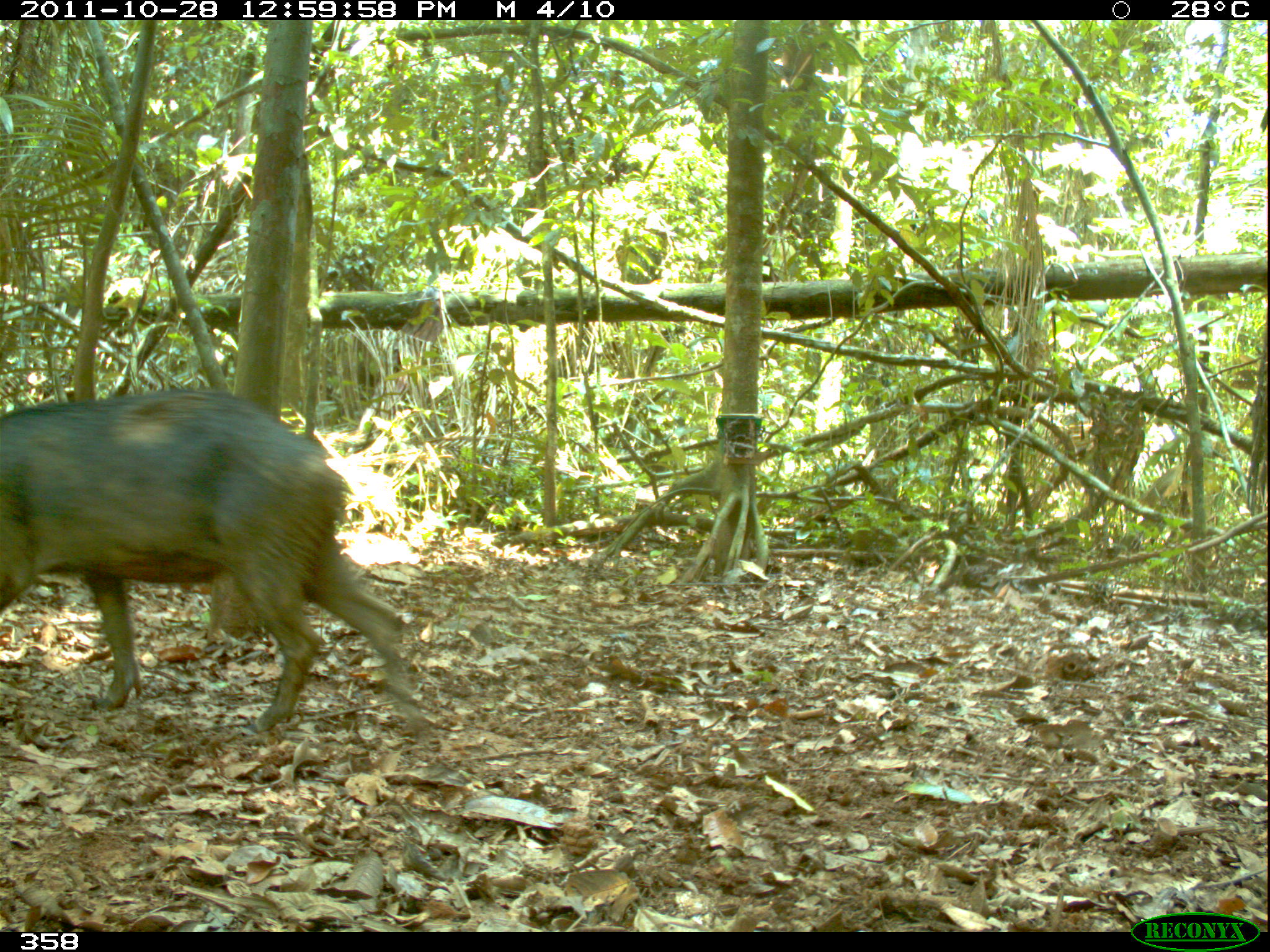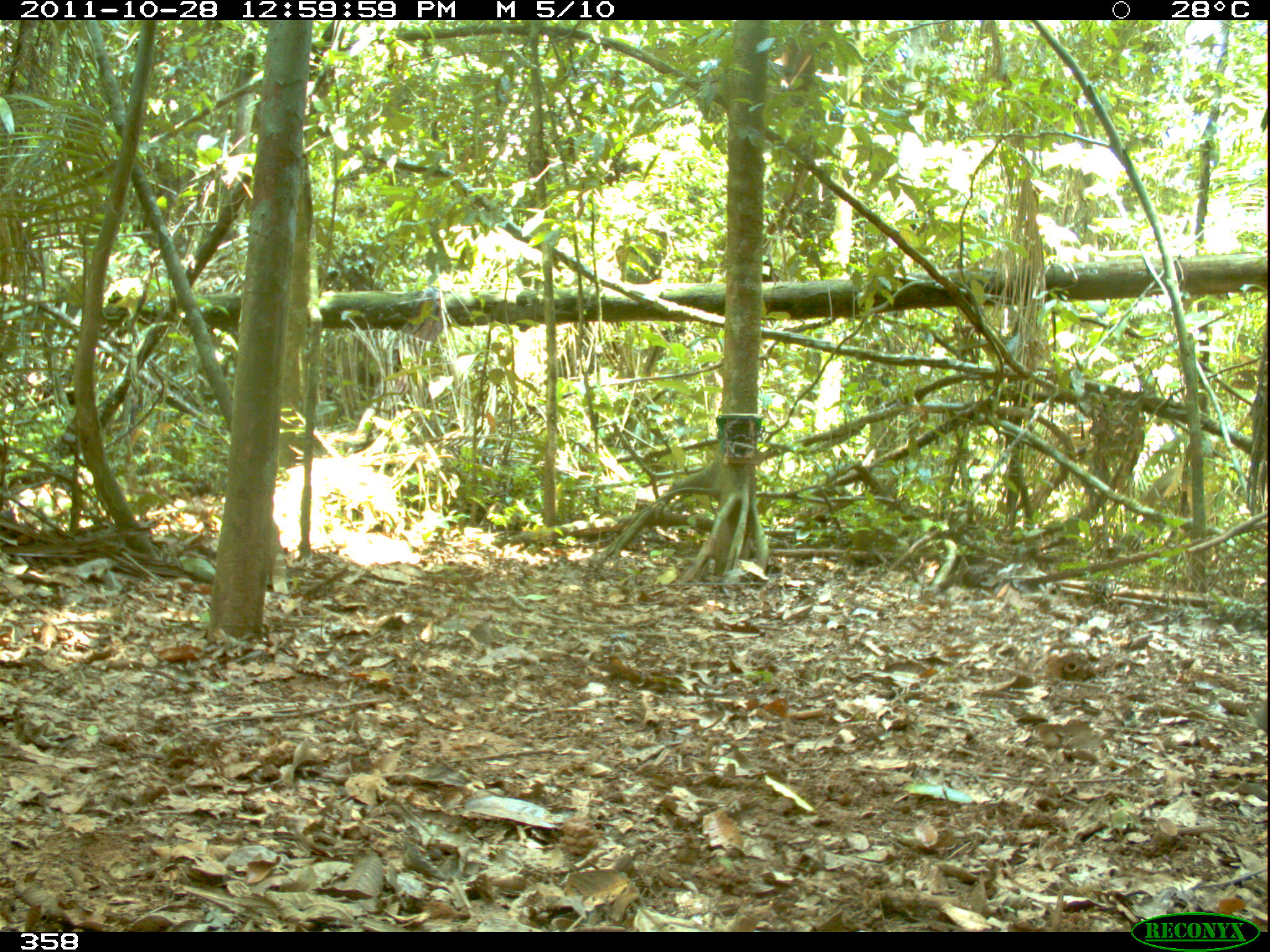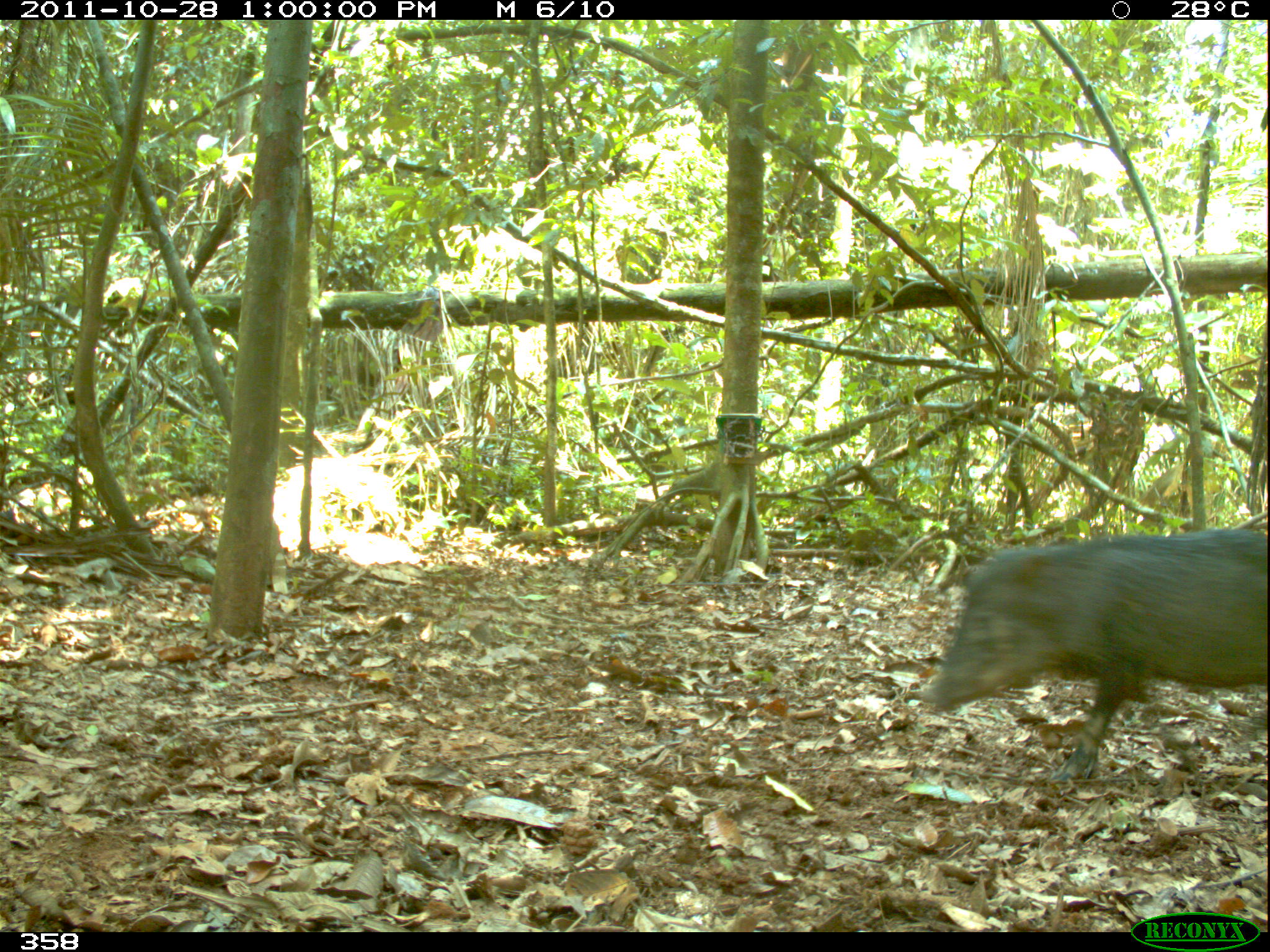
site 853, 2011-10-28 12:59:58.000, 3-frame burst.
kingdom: Animalia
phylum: Chordata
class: Mammalia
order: Artiodactyla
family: Tayassuidae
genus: Tayassu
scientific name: Tayassu pecari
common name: white-lipped peccary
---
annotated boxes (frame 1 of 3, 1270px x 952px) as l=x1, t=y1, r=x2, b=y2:
tayassu pecari: l=0, t=387, r=419, b=736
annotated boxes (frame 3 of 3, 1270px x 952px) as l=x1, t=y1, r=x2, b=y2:
tayassu pecari: l=916, t=524, r=1270, b=781